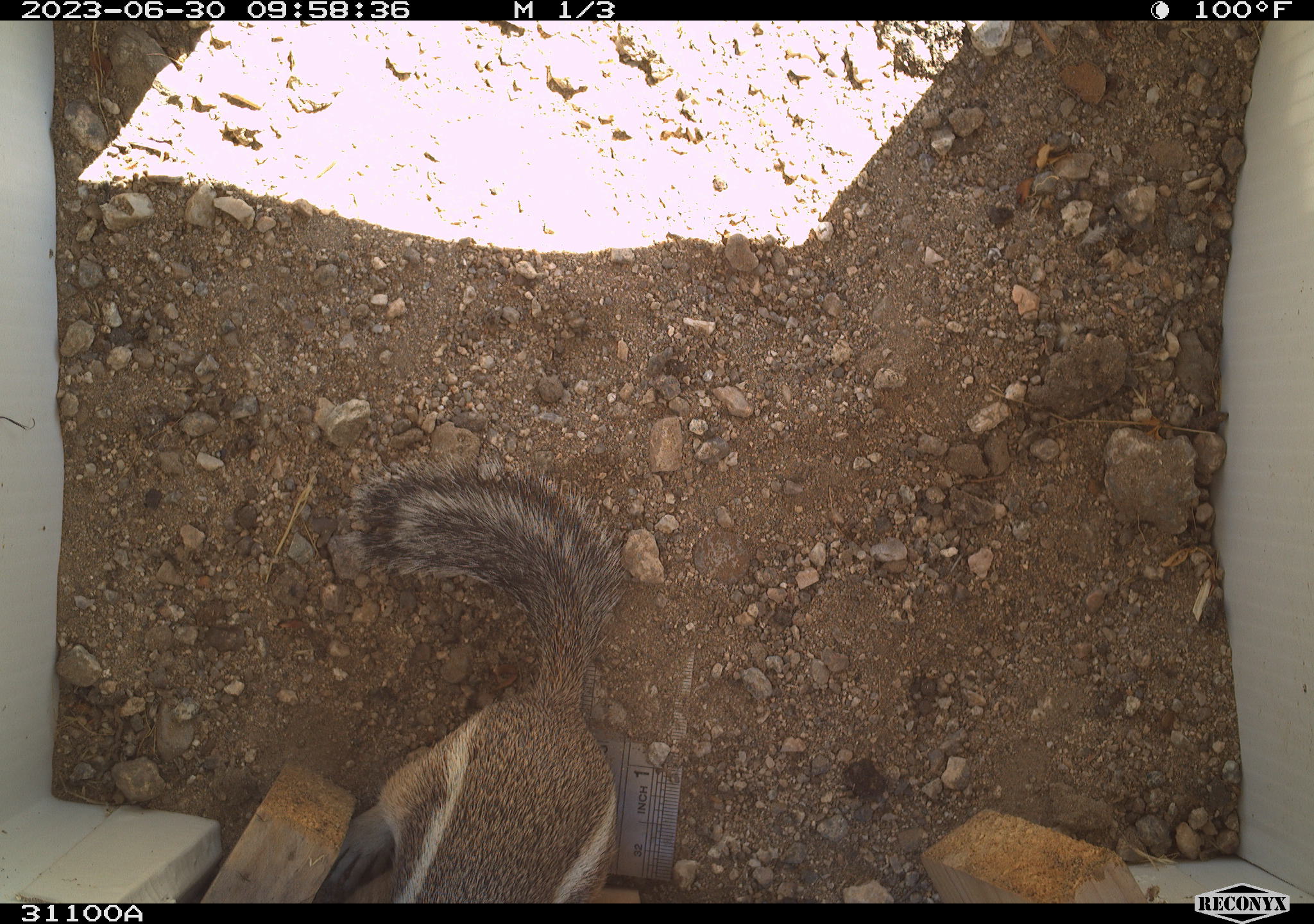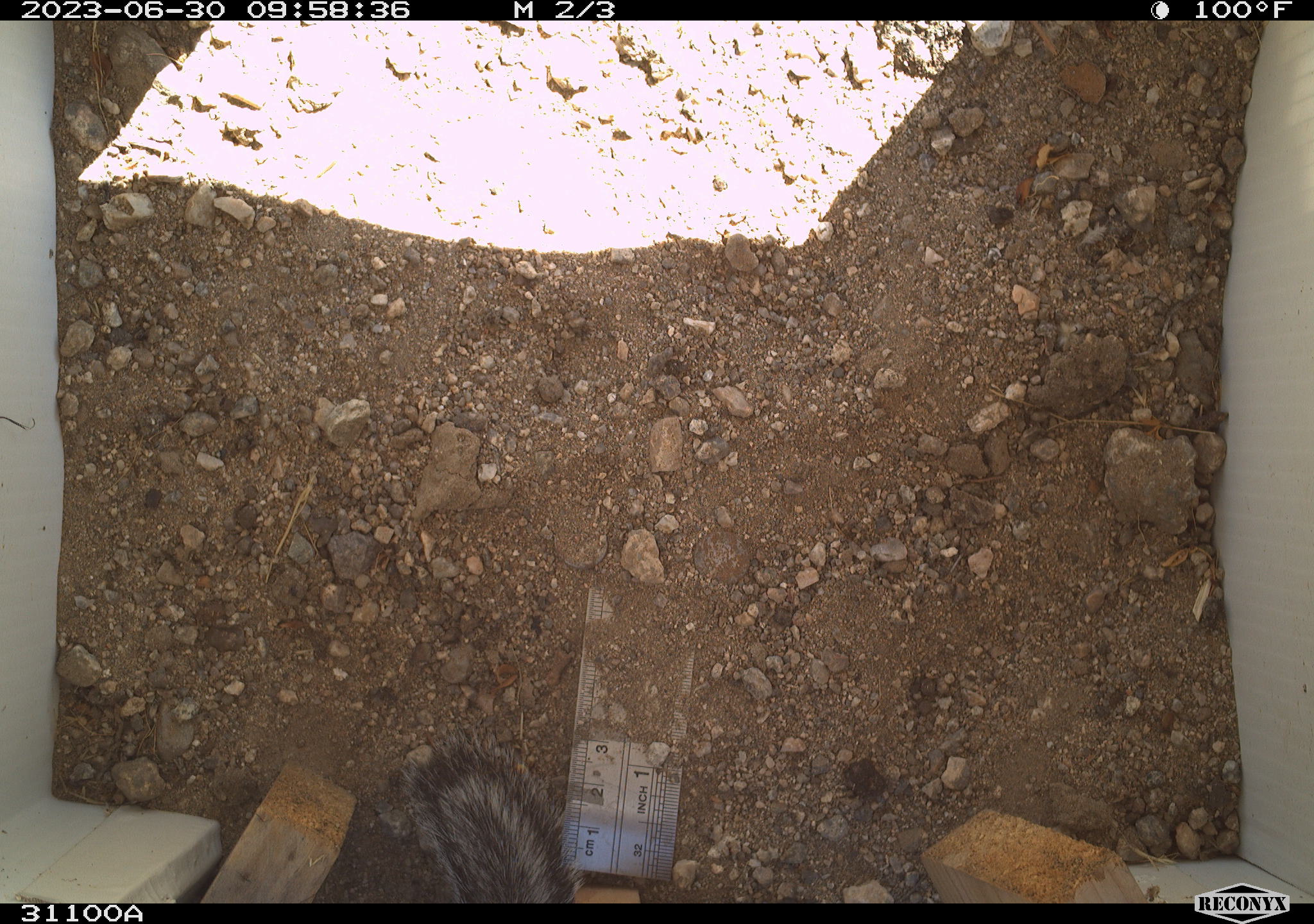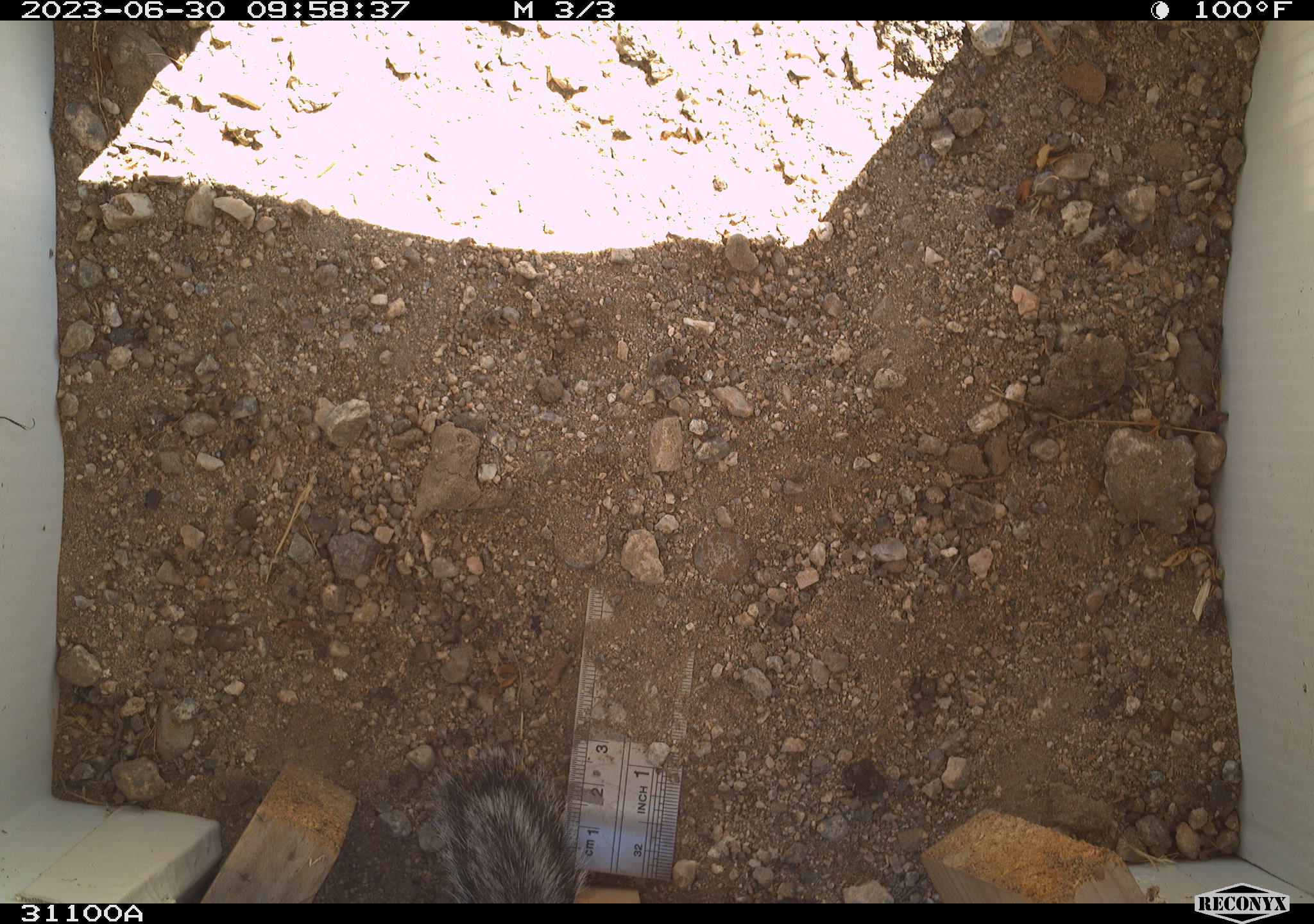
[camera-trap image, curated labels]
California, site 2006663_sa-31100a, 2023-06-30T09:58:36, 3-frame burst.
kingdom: Animalia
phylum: Chordata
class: Mammalia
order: Rodentia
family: Sciuridae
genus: Ammospermophilus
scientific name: Ammospermophilus leucurus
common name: white-tailed antelope squirrel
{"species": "white-tailed antelope squirrel (Ammospermophilus leucurus)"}